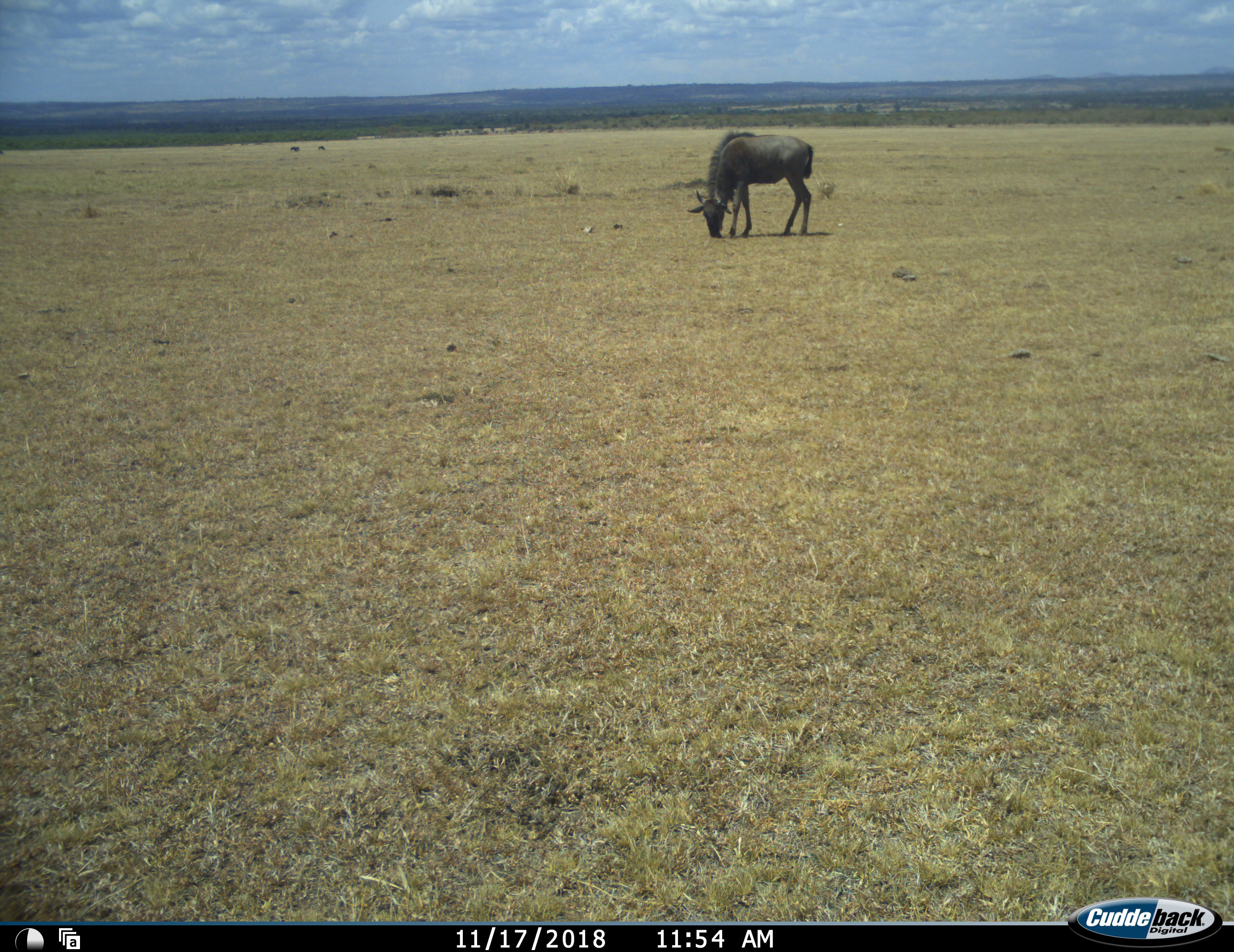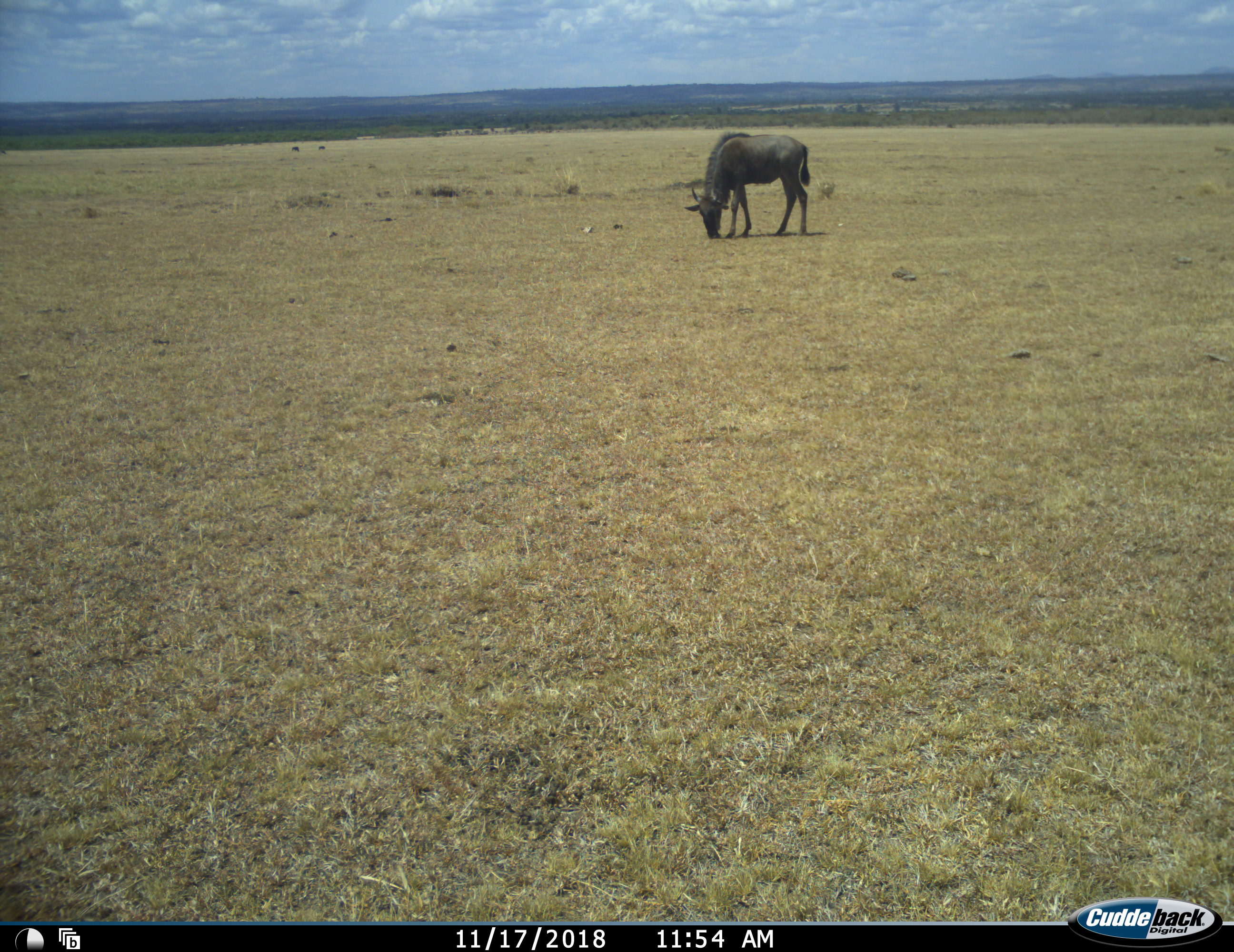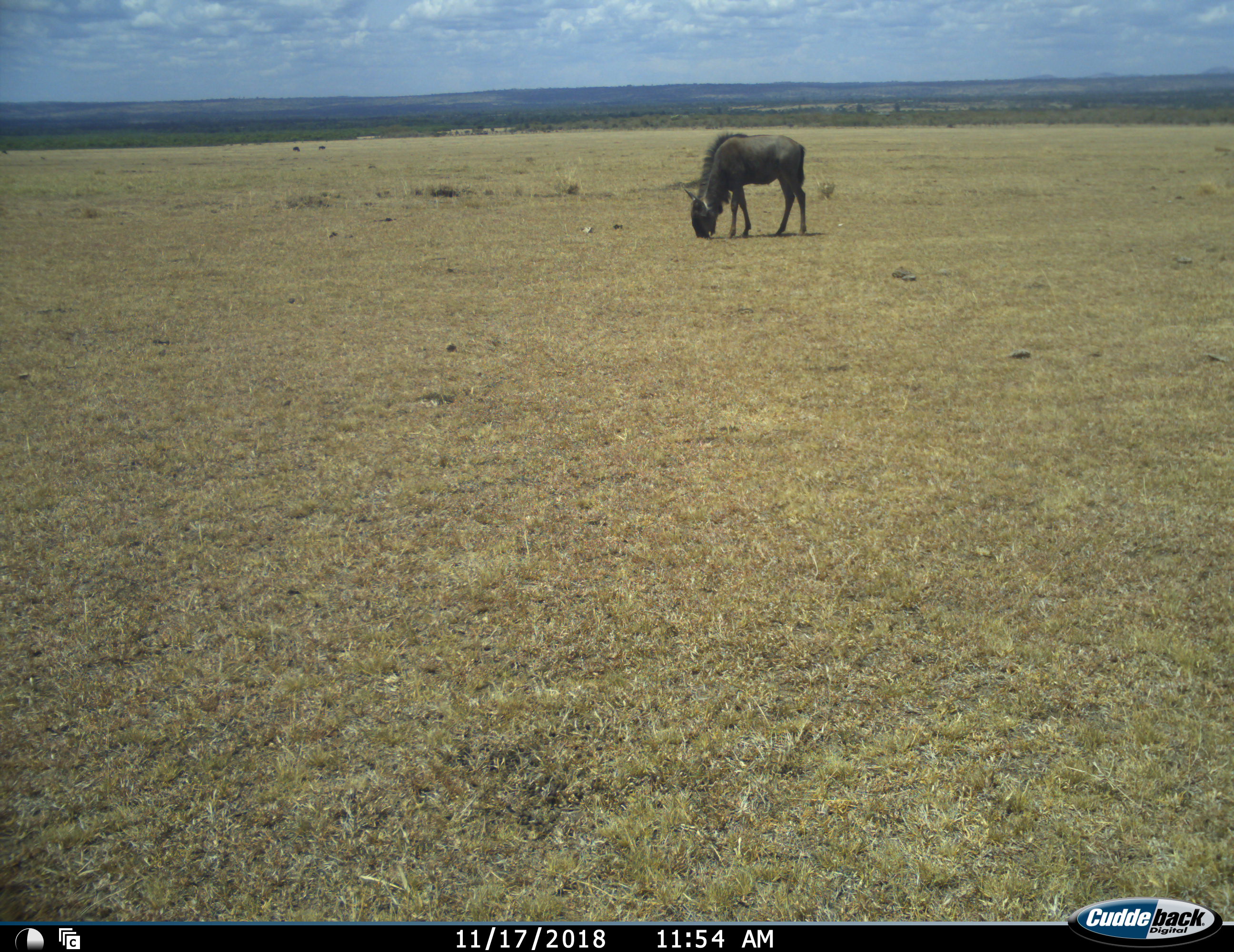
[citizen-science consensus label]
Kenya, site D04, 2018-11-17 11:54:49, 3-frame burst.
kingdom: Animalia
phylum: Chordata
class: Mammalia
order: Artiodactyla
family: Bovidae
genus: Connochaetes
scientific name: Connochaetes taurinus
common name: common wildebeest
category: wildebeest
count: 1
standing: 40%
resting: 0%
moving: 10%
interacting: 0%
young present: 10%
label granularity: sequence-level